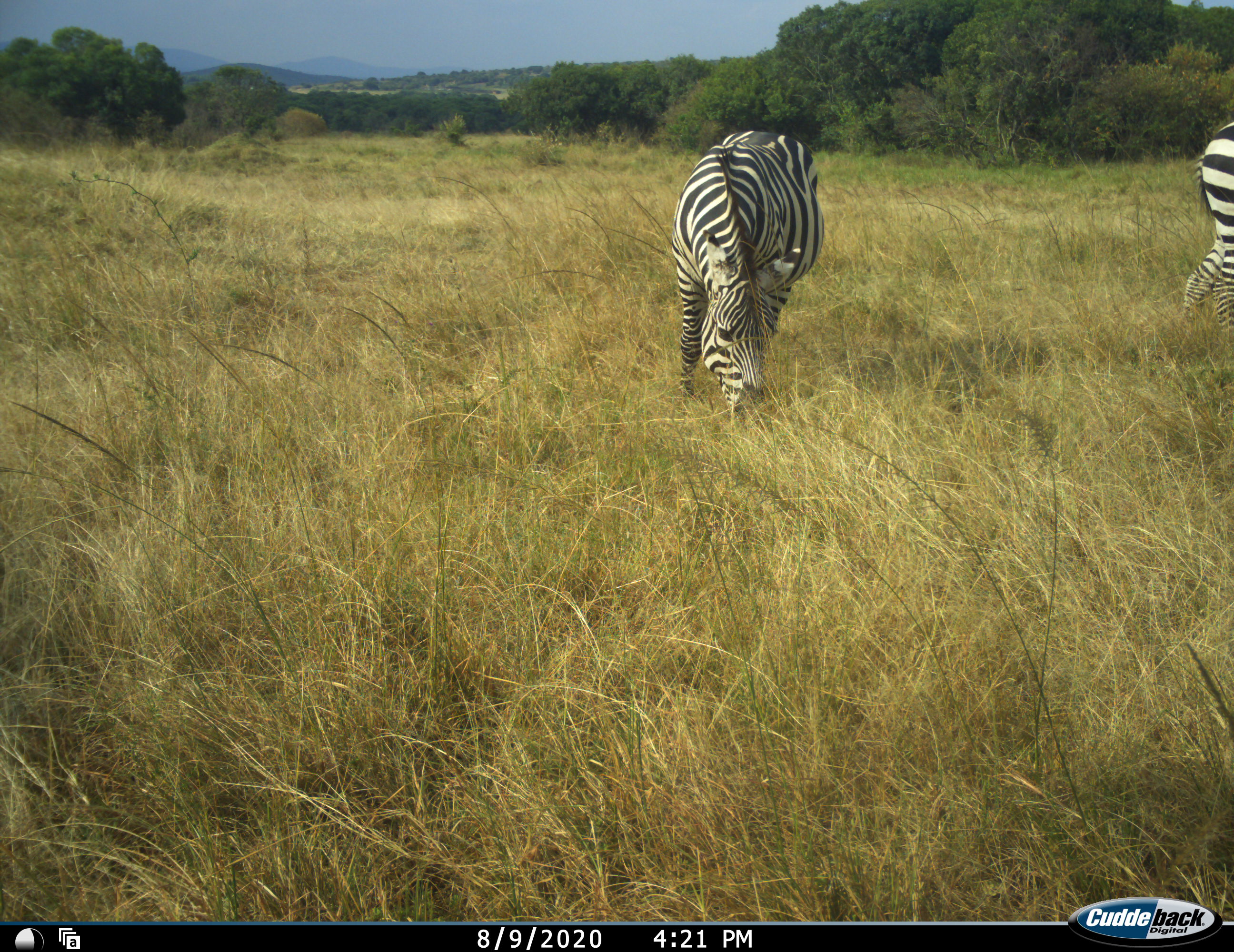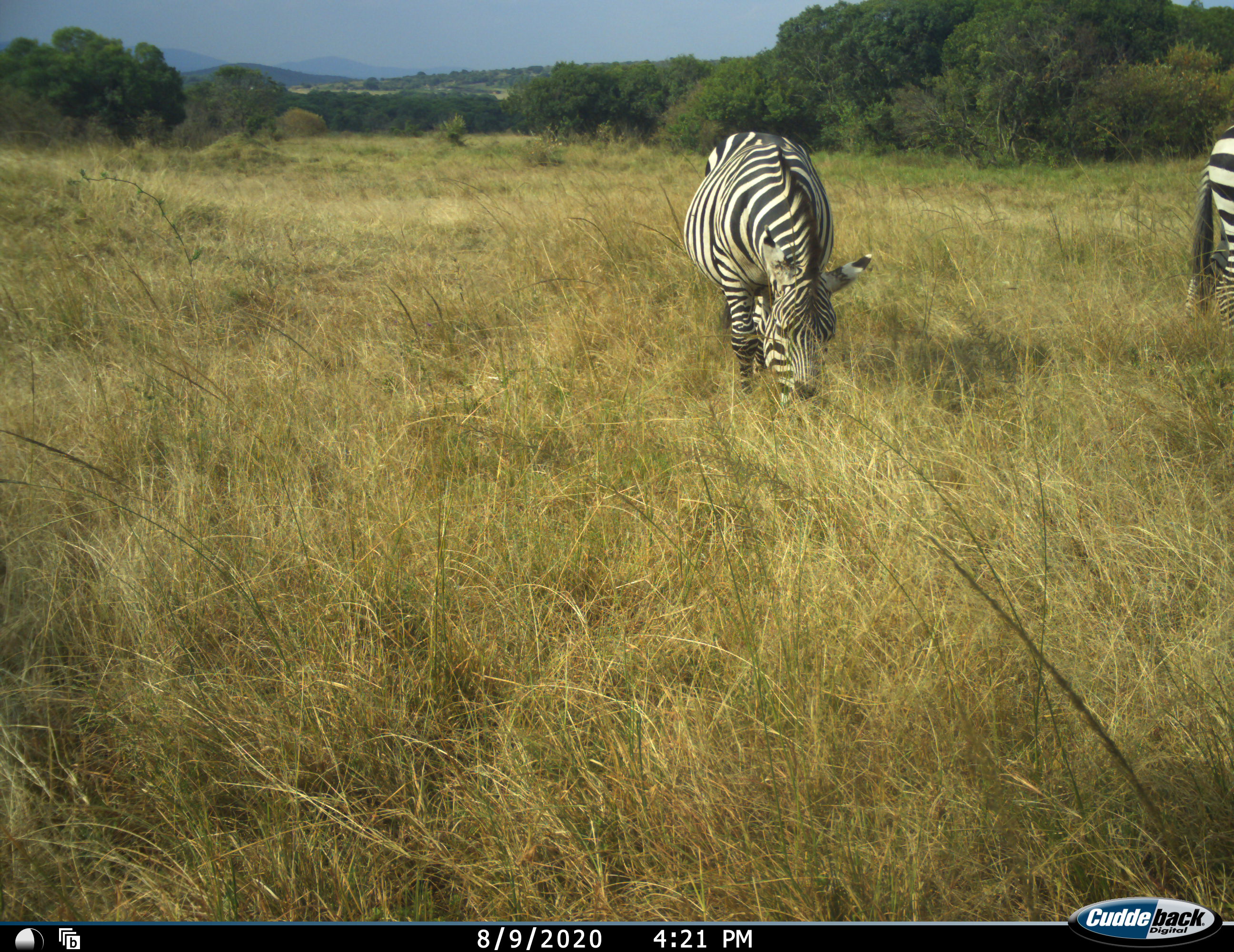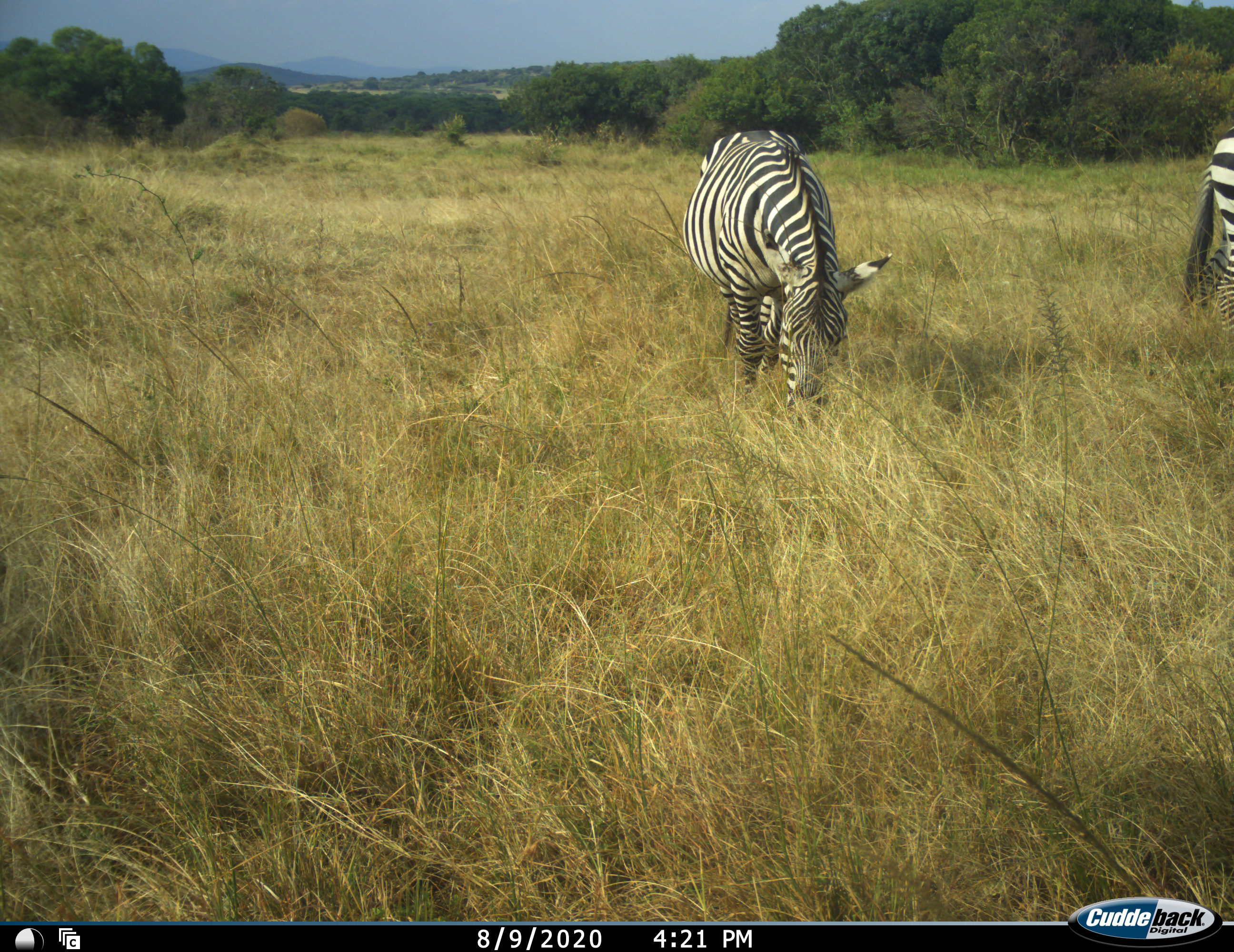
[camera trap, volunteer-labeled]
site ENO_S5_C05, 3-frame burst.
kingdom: Animalia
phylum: Chordata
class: Mammalia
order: Perissodactyla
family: Equidae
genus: Equus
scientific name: Equus quagga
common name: plains zebra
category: zebraplains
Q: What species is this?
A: Zebraplains (plains zebra) (Equus quagga).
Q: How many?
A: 2.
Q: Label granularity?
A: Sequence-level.